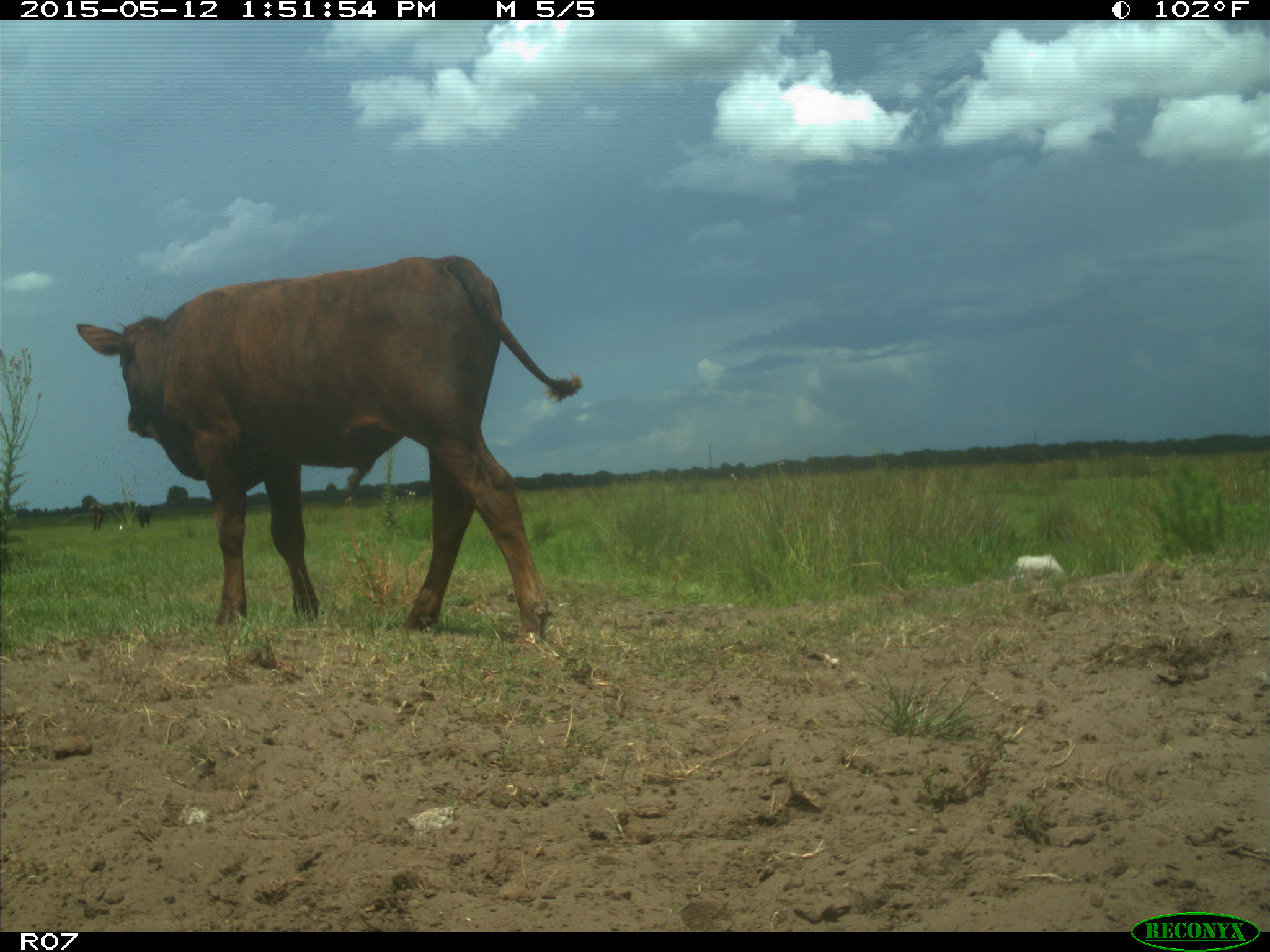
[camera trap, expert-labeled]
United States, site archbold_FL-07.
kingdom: Animalia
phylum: Chordata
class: Mammalia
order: Artiodactyla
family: Bovidae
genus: Bos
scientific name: Bos taurus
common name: domestic cow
Bos taurus (domestic cow).